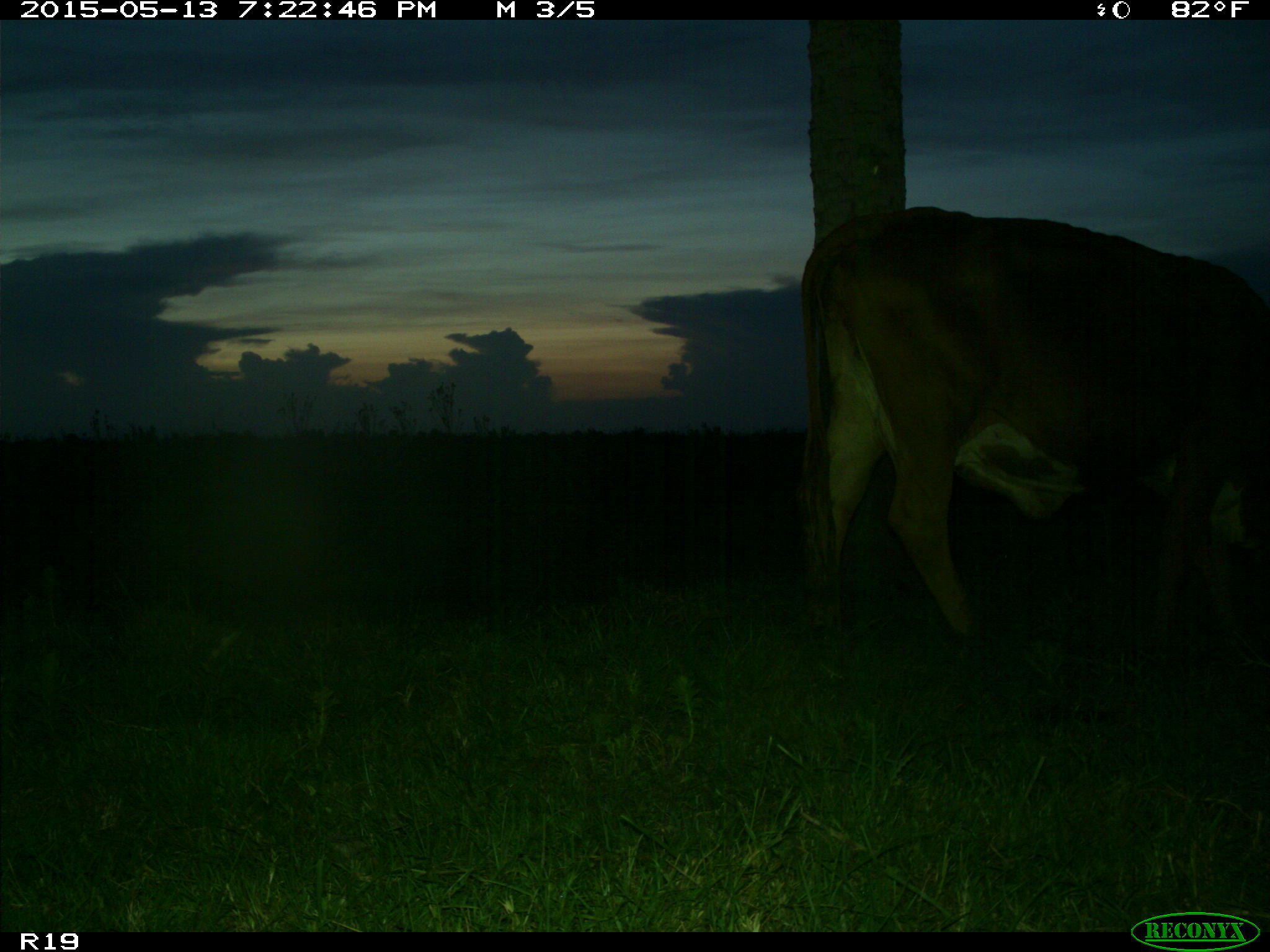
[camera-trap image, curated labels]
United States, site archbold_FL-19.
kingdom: Animalia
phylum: Chordata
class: Mammalia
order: Artiodactyla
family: Bovidae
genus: Bos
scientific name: Bos taurus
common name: domestic cow